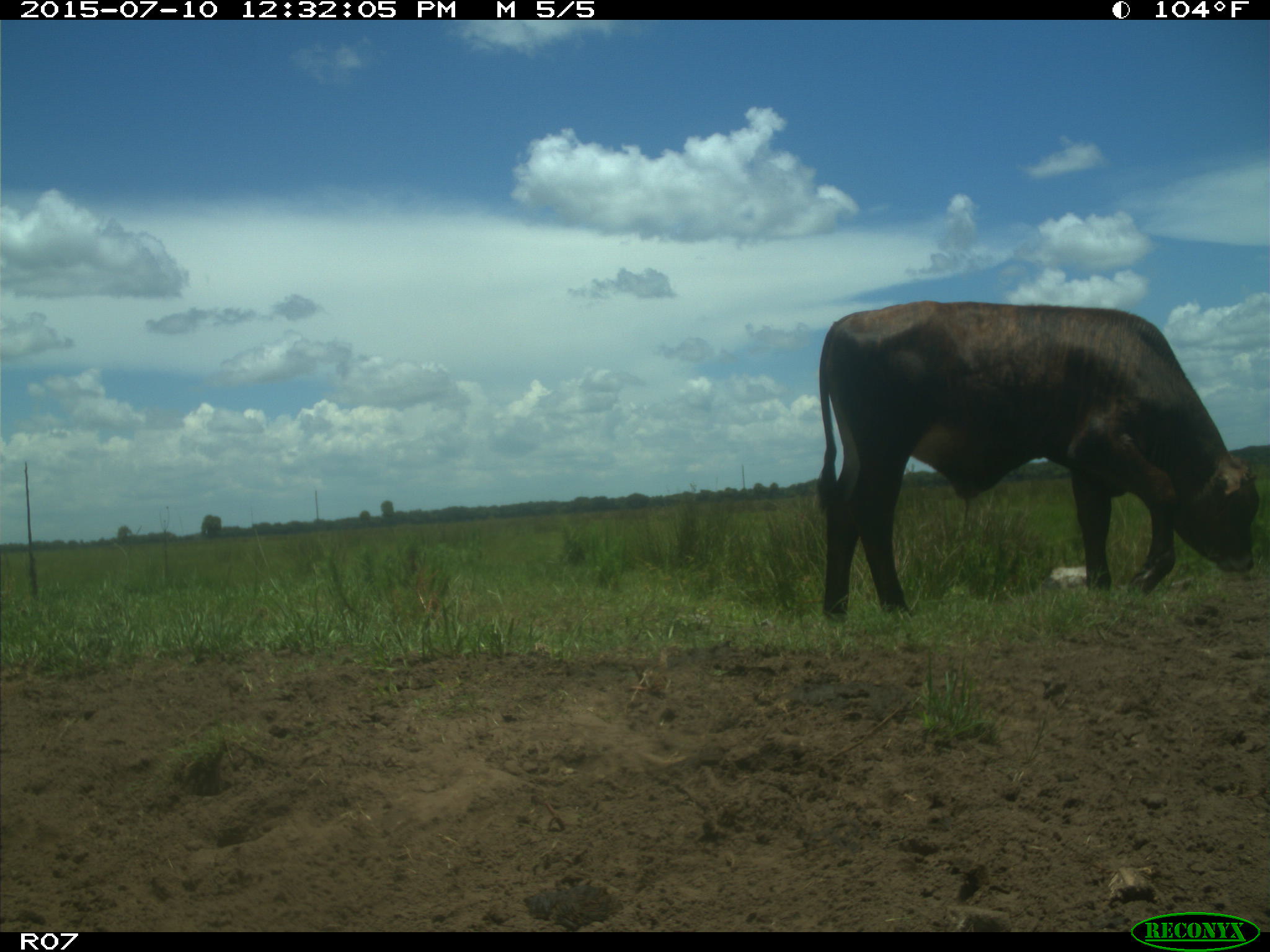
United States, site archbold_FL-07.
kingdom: Animalia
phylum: Chordata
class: Mammalia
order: Artiodactyla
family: Bovidae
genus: Bos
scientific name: Bos taurus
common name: domestic cow